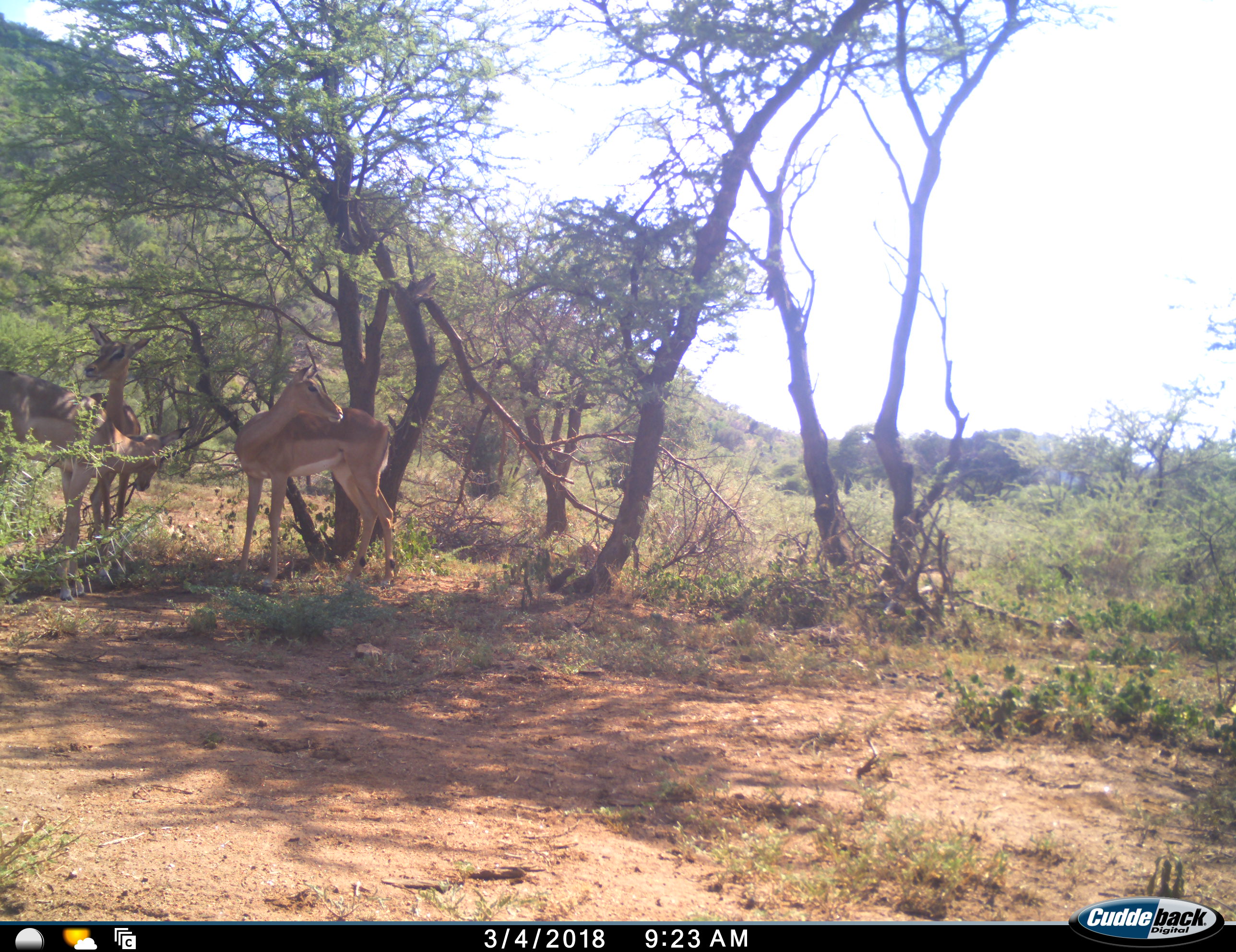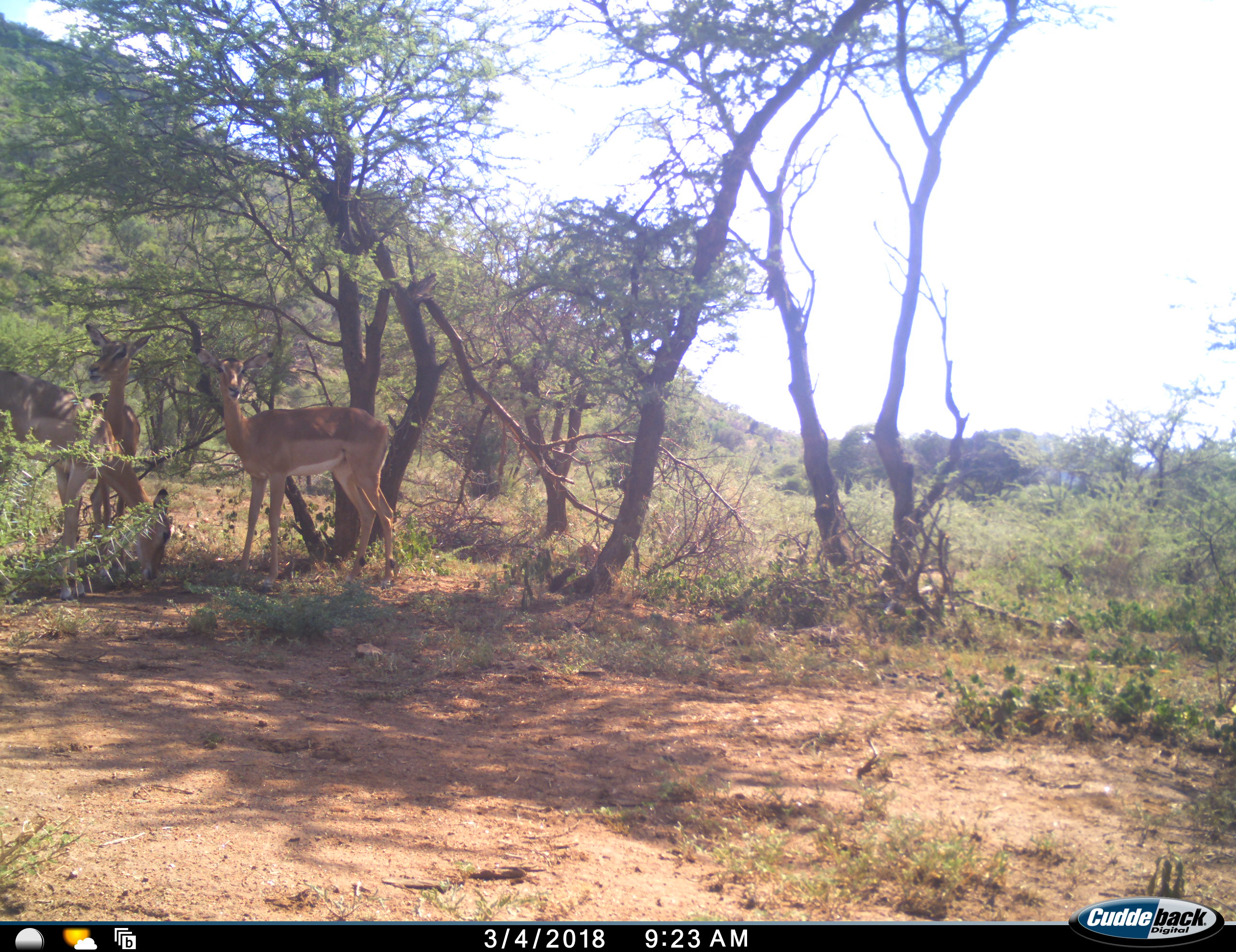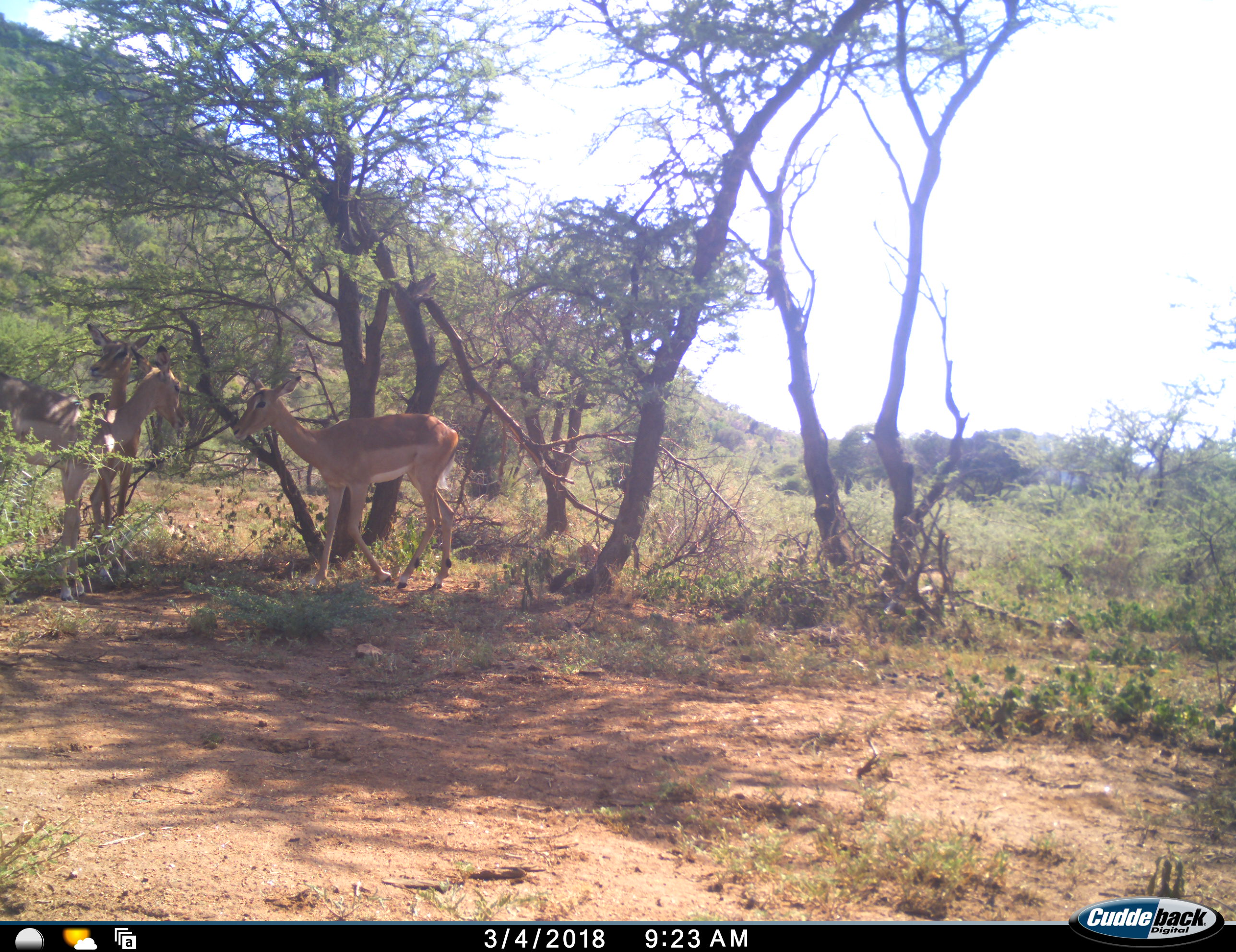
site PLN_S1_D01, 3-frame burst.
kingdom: Animalia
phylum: Chordata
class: Mammalia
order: Artiodactyla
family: Bovidae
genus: Aepyceros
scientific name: Aepyceros melampus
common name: impala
Impala (Aepyceros melampus), count 3. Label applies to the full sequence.